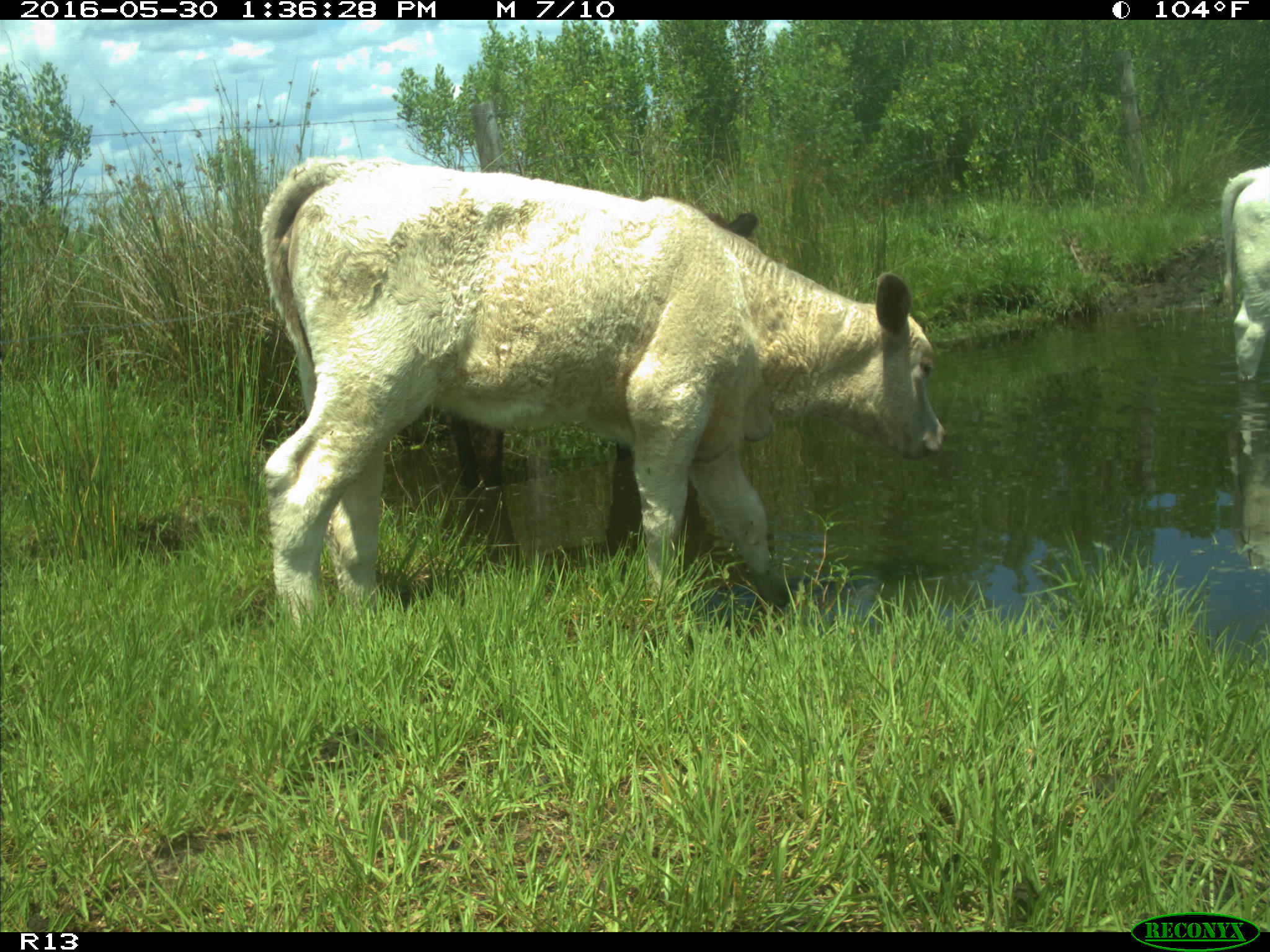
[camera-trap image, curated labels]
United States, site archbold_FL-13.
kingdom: Animalia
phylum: Chordata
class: Mammalia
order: Artiodactyla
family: Bovidae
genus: Bos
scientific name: Bos taurus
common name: domestic cow